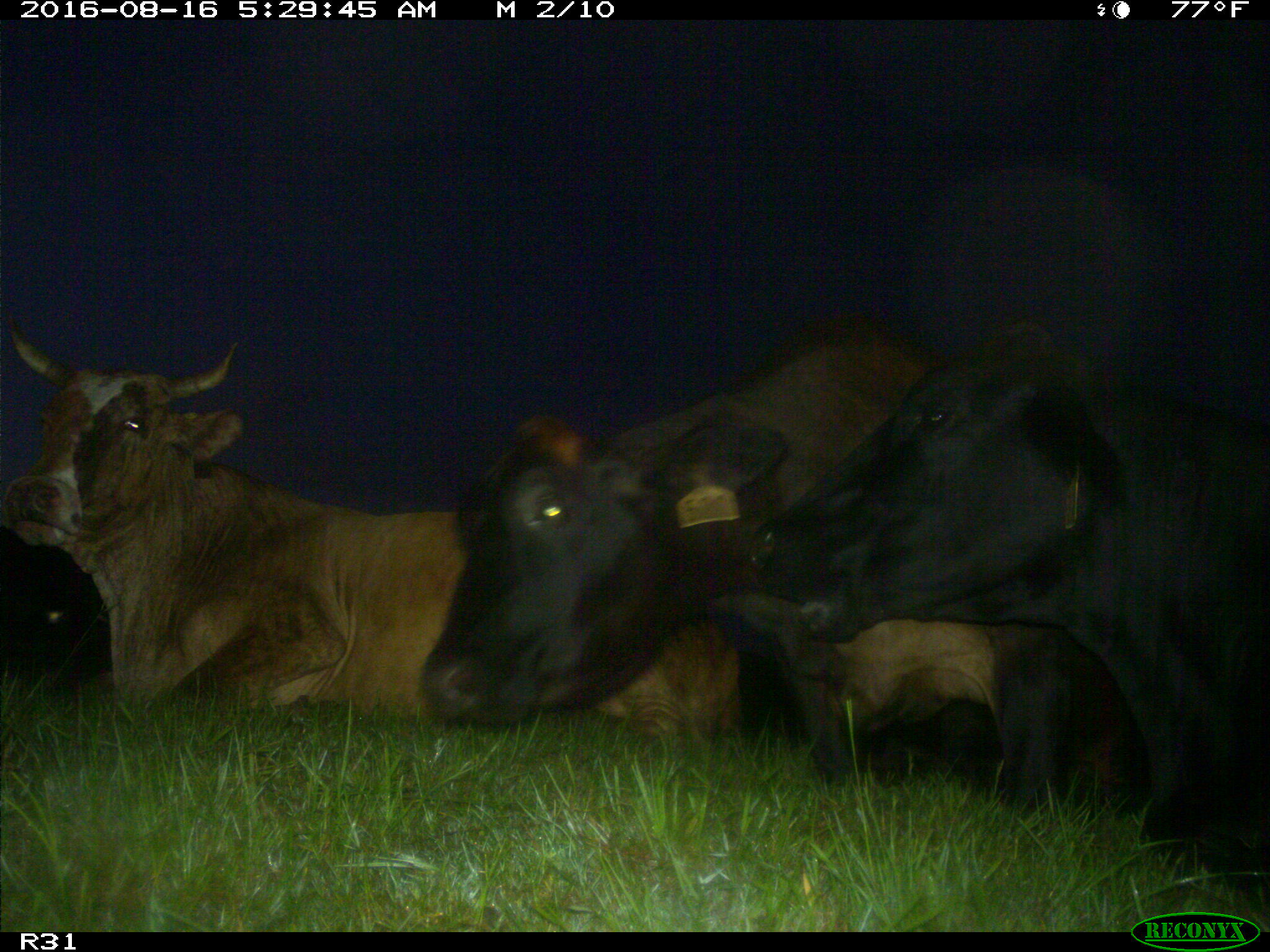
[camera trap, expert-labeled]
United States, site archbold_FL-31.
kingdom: Animalia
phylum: Chordata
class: Mammalia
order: Artiodactyla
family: Bovidae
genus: Bos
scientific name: Bos taurus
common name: domestic cow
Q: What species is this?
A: Bos taurus (domestic cow).